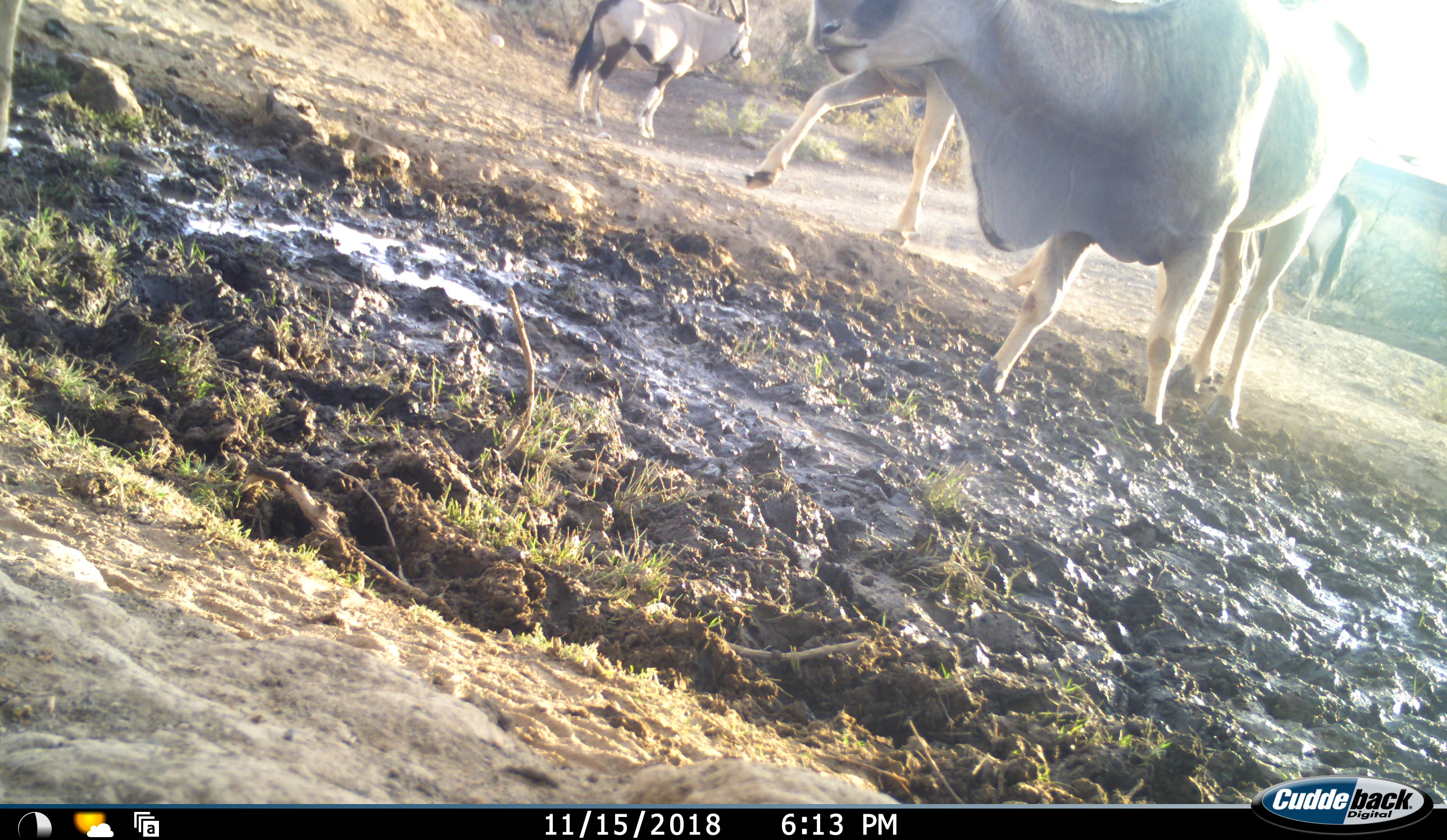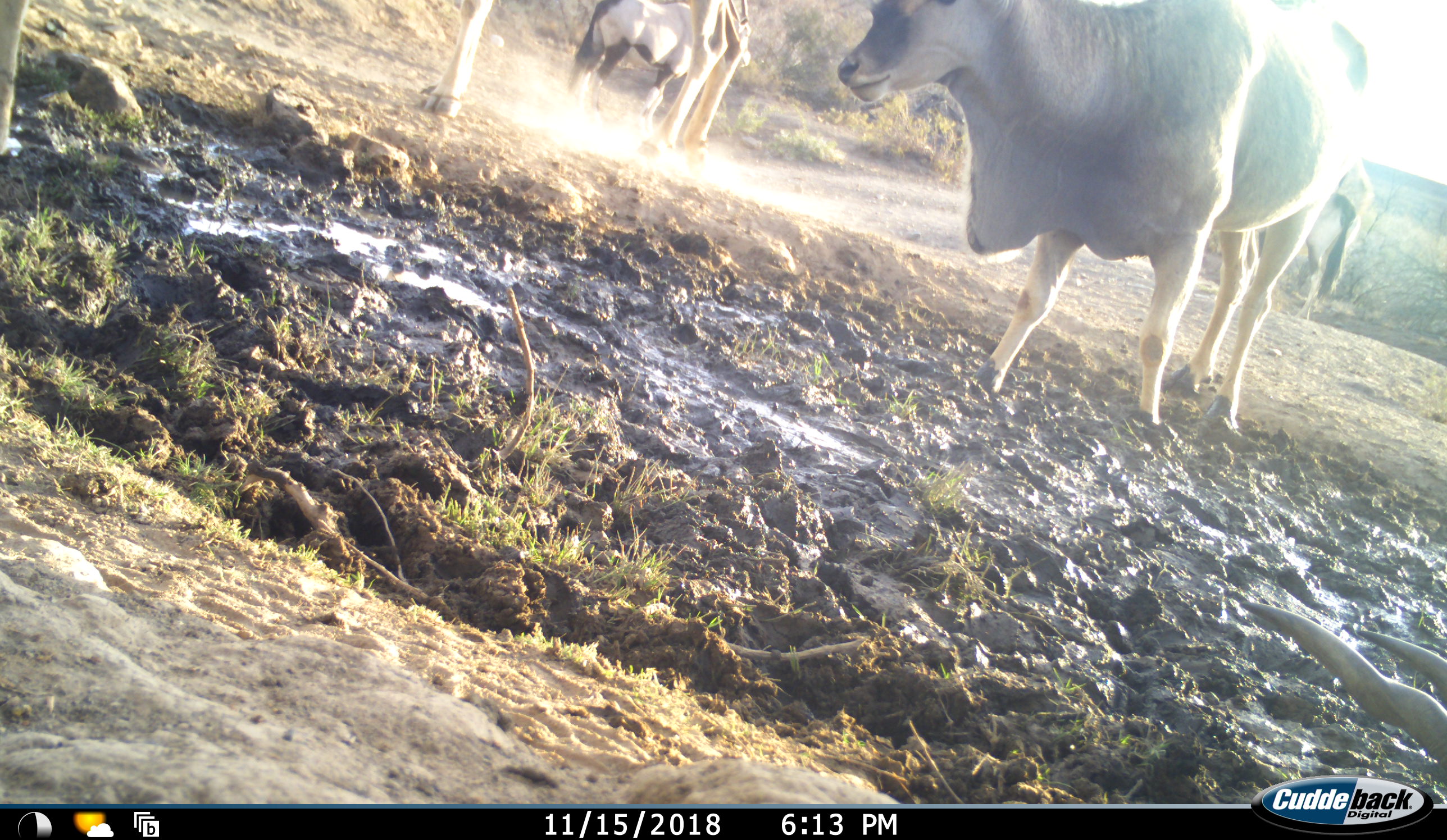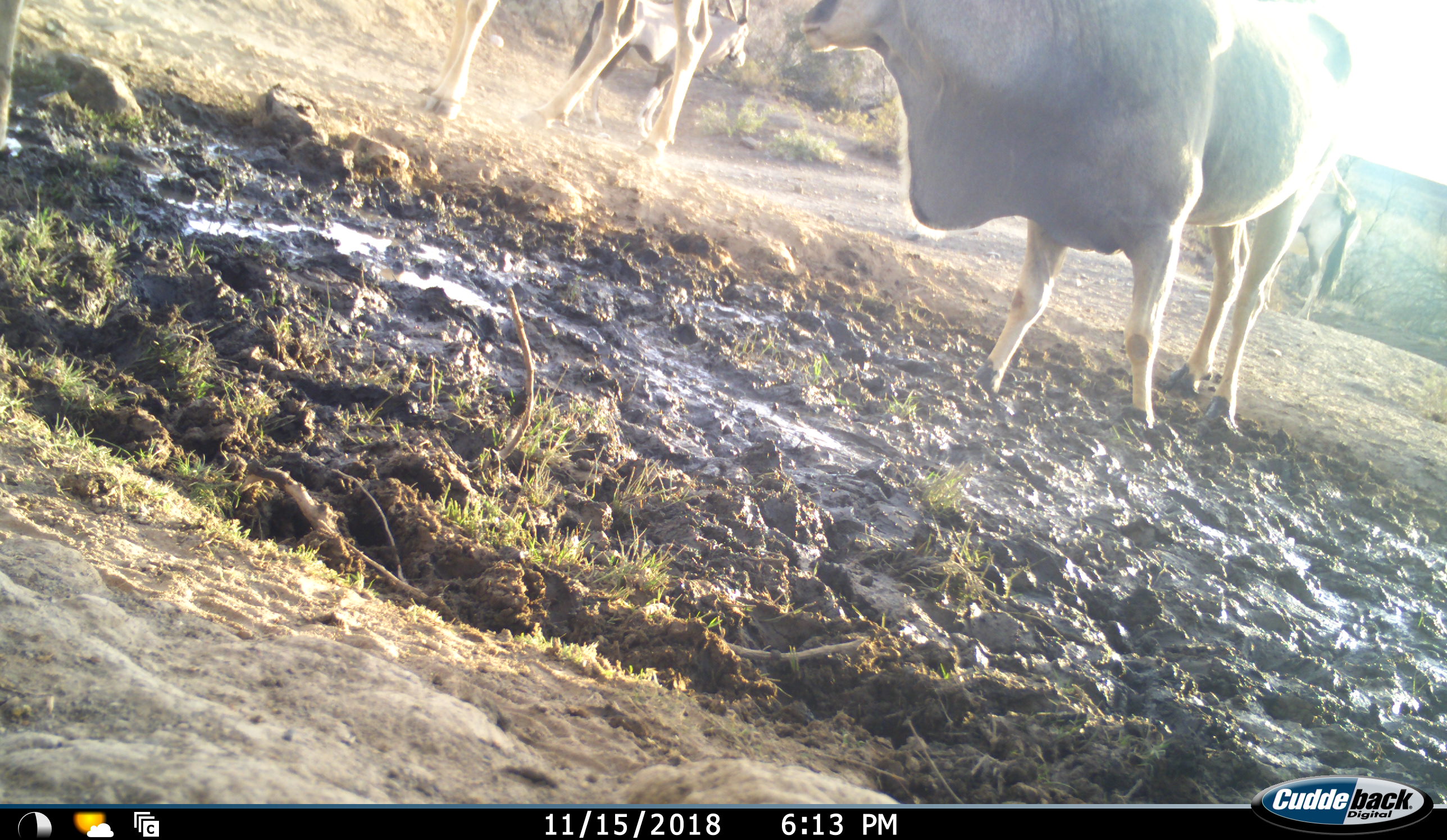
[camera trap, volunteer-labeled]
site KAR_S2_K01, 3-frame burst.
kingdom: Animalia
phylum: Chordata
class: Mammalia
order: Artiodactyla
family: Bovidae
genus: Tragelaphus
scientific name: Tragelaphus oryx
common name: eland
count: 2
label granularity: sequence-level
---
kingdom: Animalia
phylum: Chordata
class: Mammalia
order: Artiodactyla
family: Bovidae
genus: Oryx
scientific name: Oryx gazella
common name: gemsbok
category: oryx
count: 2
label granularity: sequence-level